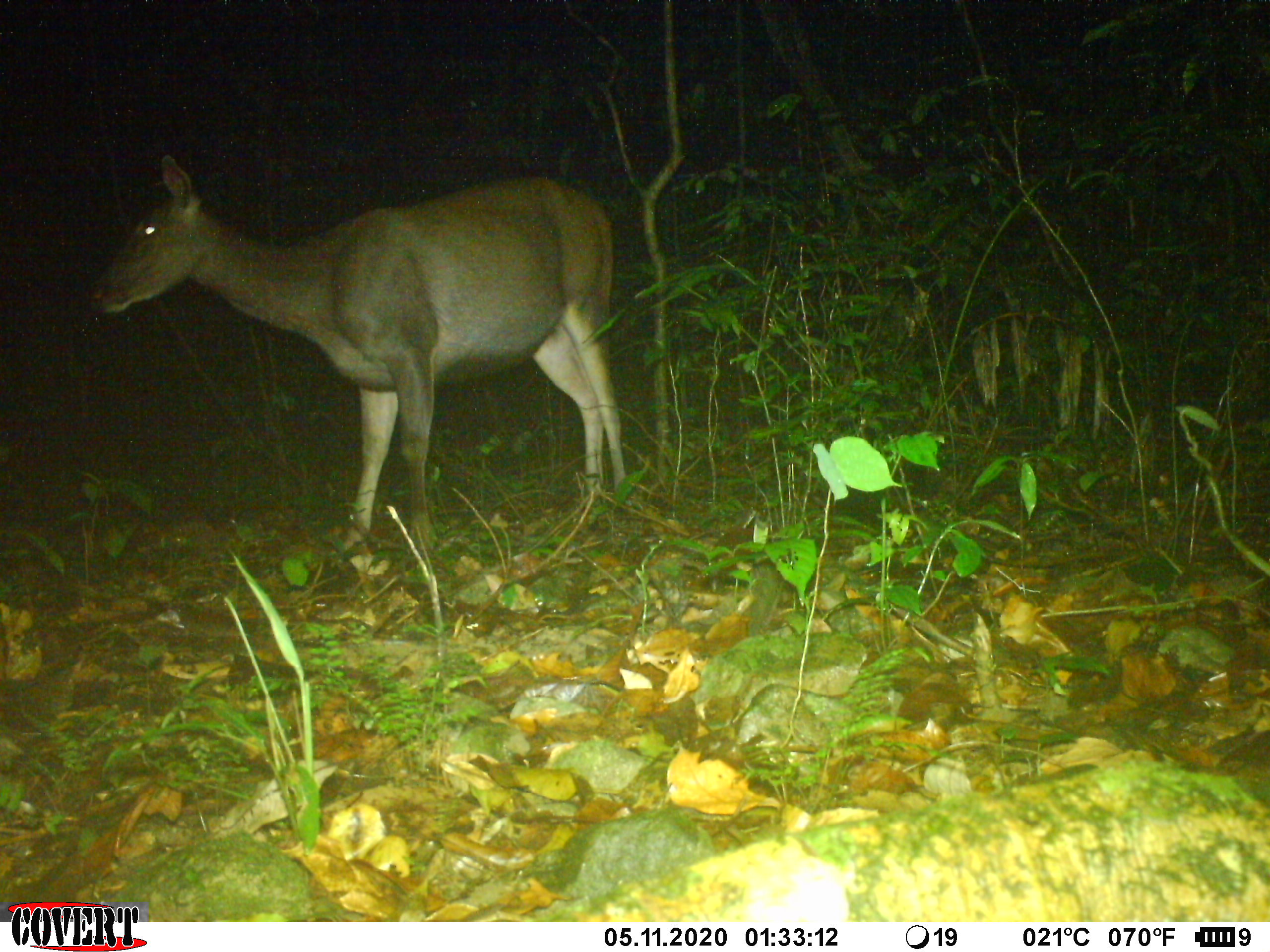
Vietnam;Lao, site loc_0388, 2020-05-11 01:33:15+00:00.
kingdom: Animalia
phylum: Chordata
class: Mammalia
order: Artiodactyla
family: Cervidae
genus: Rusa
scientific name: Rusa unicolor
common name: sambar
Sambar (Rusa unicolor). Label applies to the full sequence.